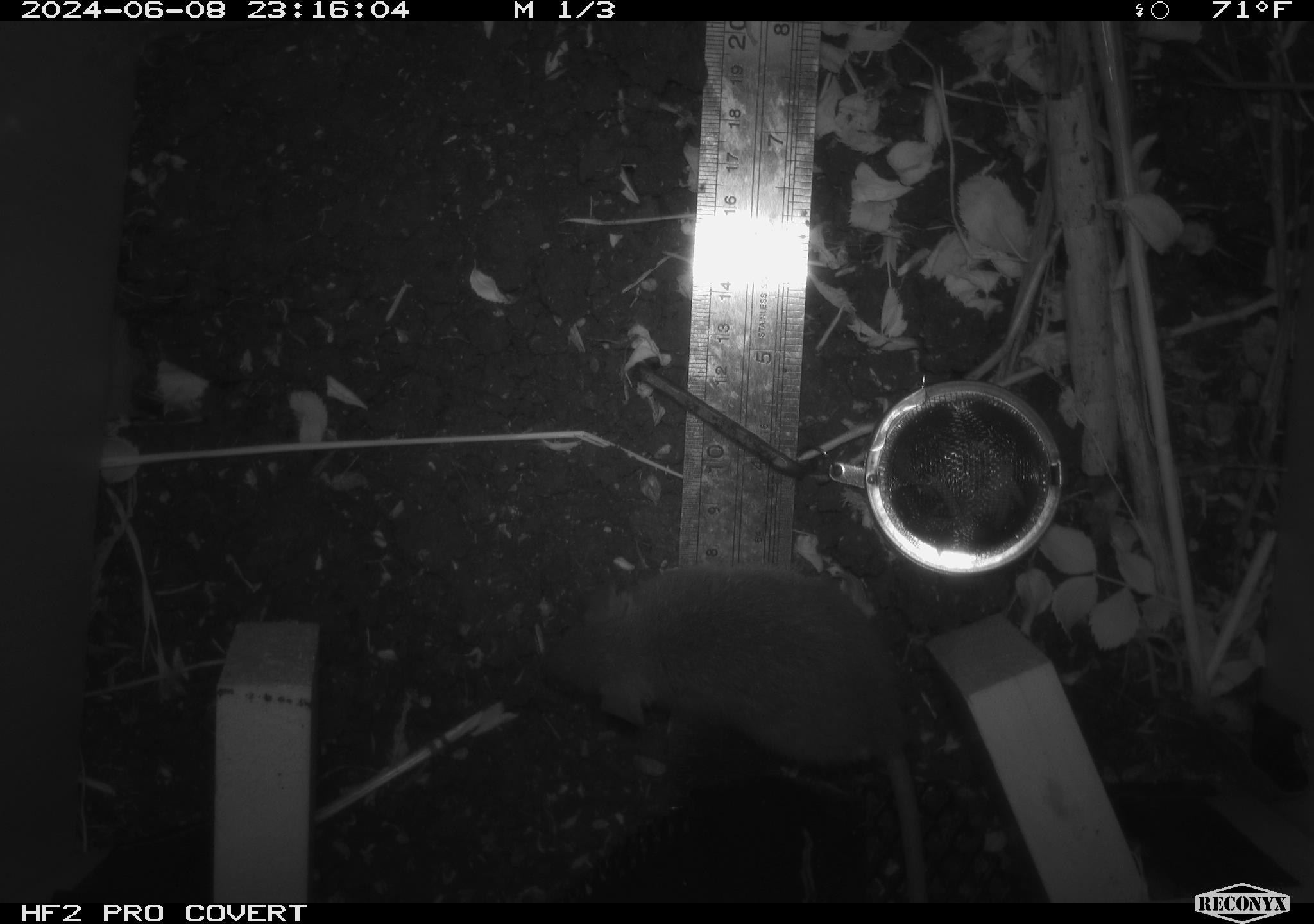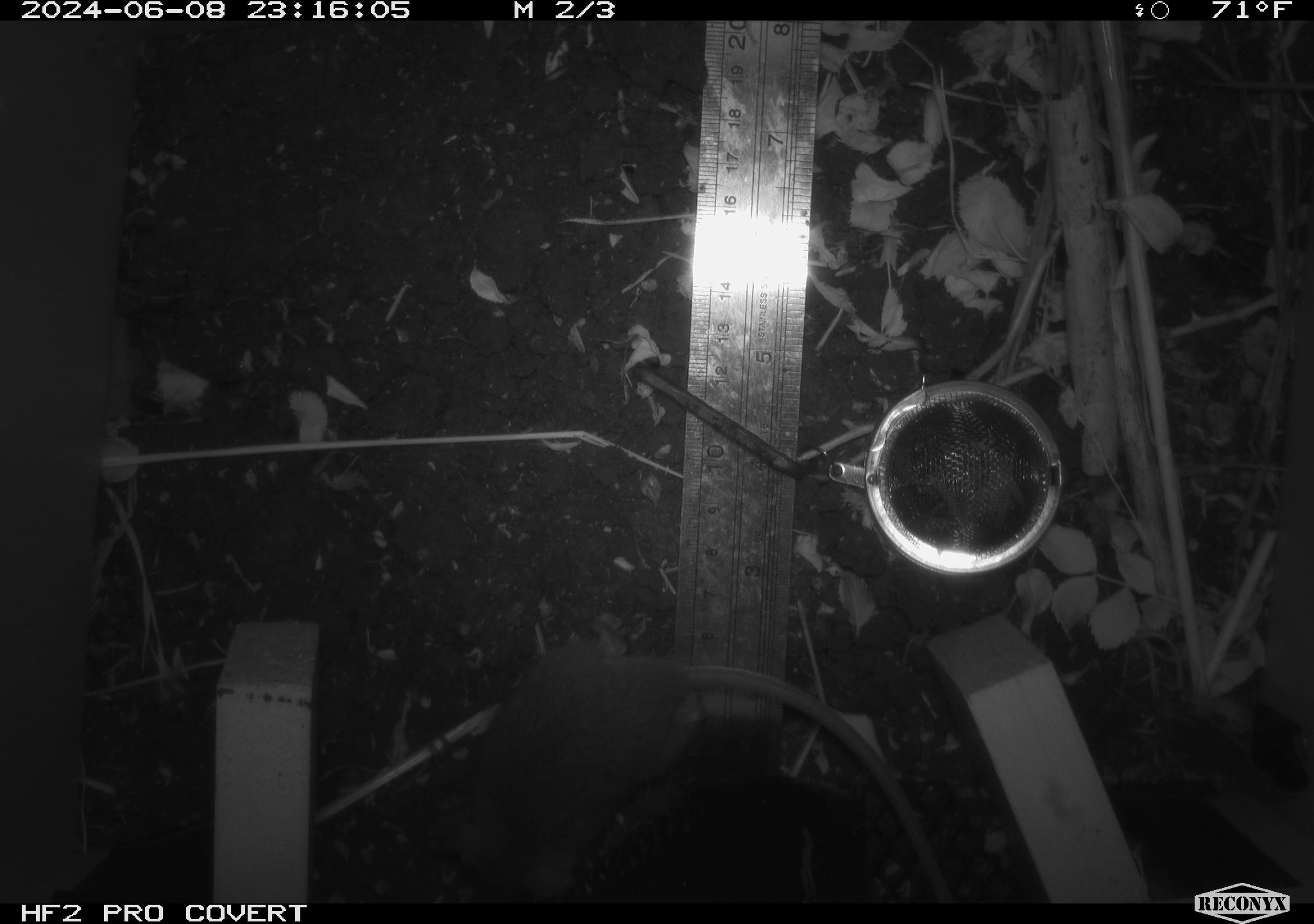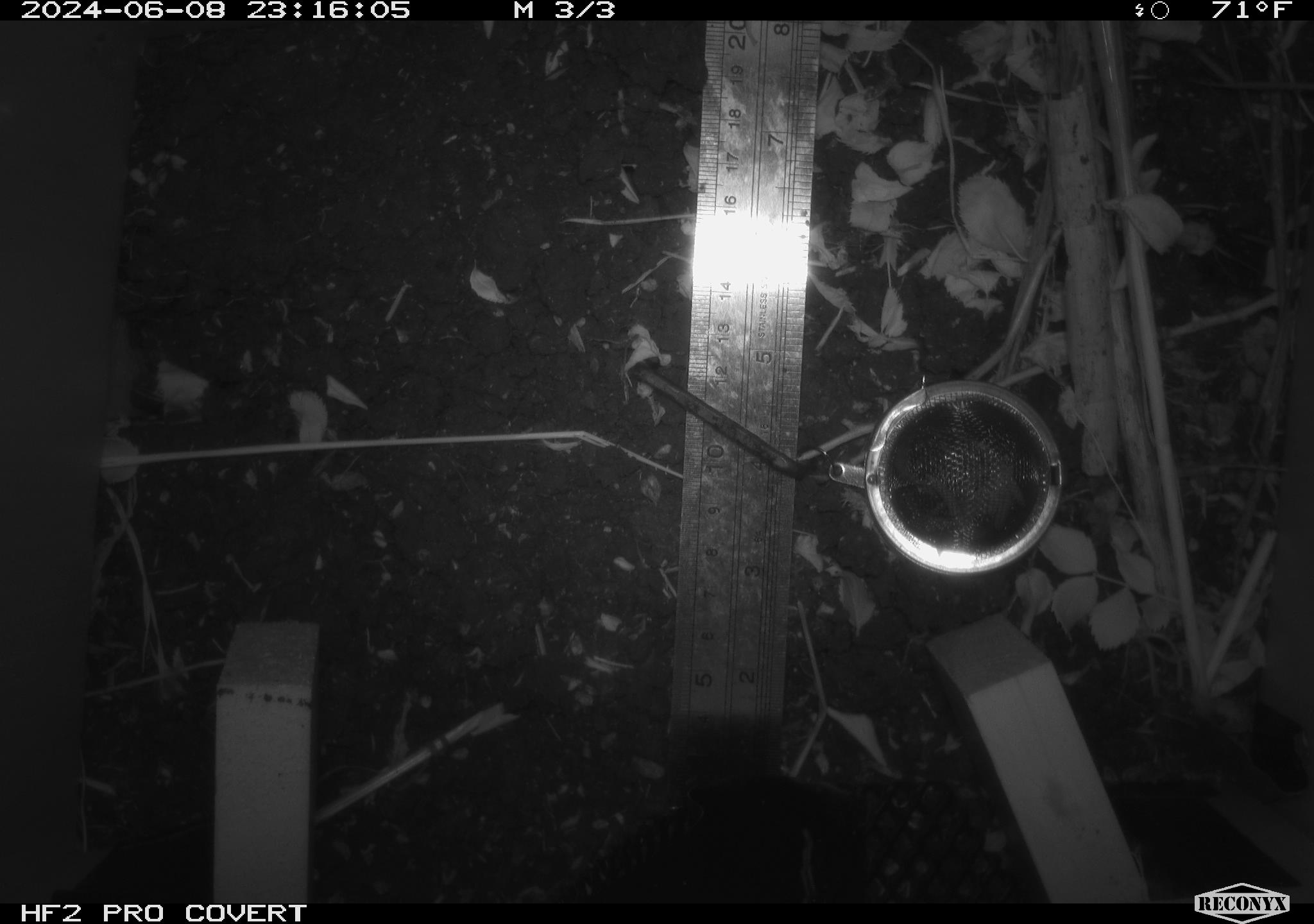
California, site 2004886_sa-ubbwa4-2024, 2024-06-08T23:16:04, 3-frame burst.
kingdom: Animalia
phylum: Chordata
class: Mammalia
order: Rodentia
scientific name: Rodentia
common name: woodrat or rat or mouse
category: woodrat or rat or mouse species